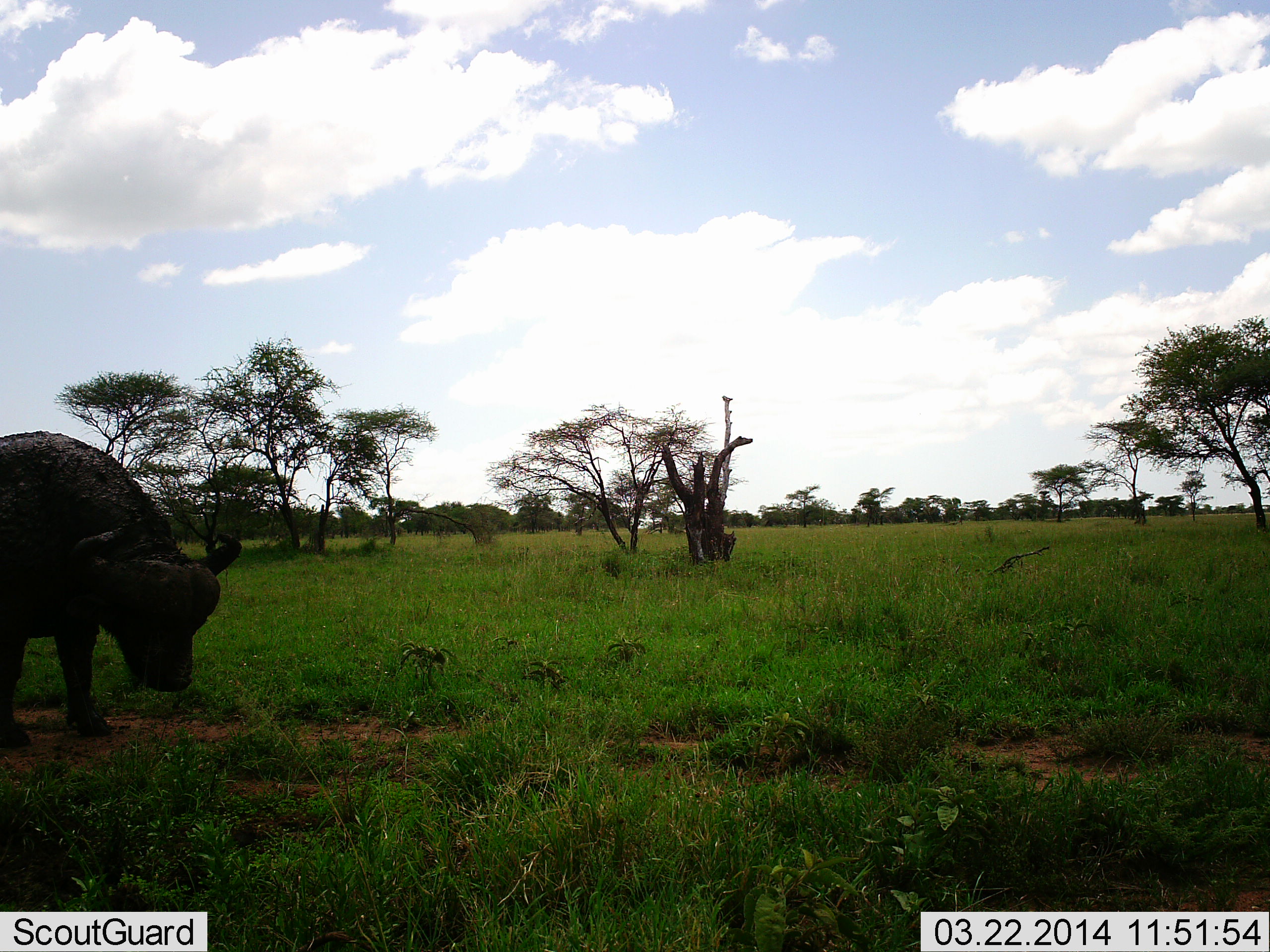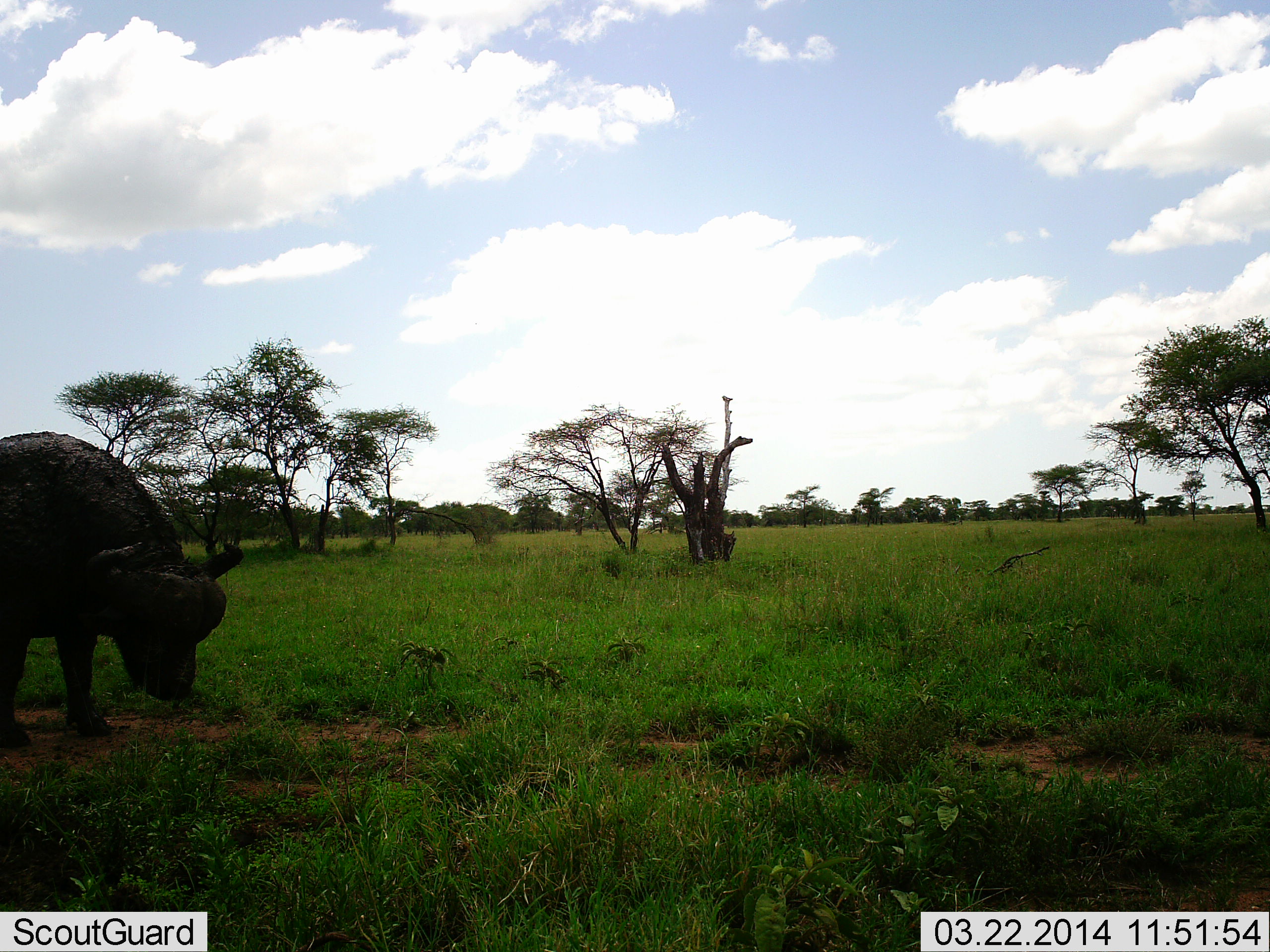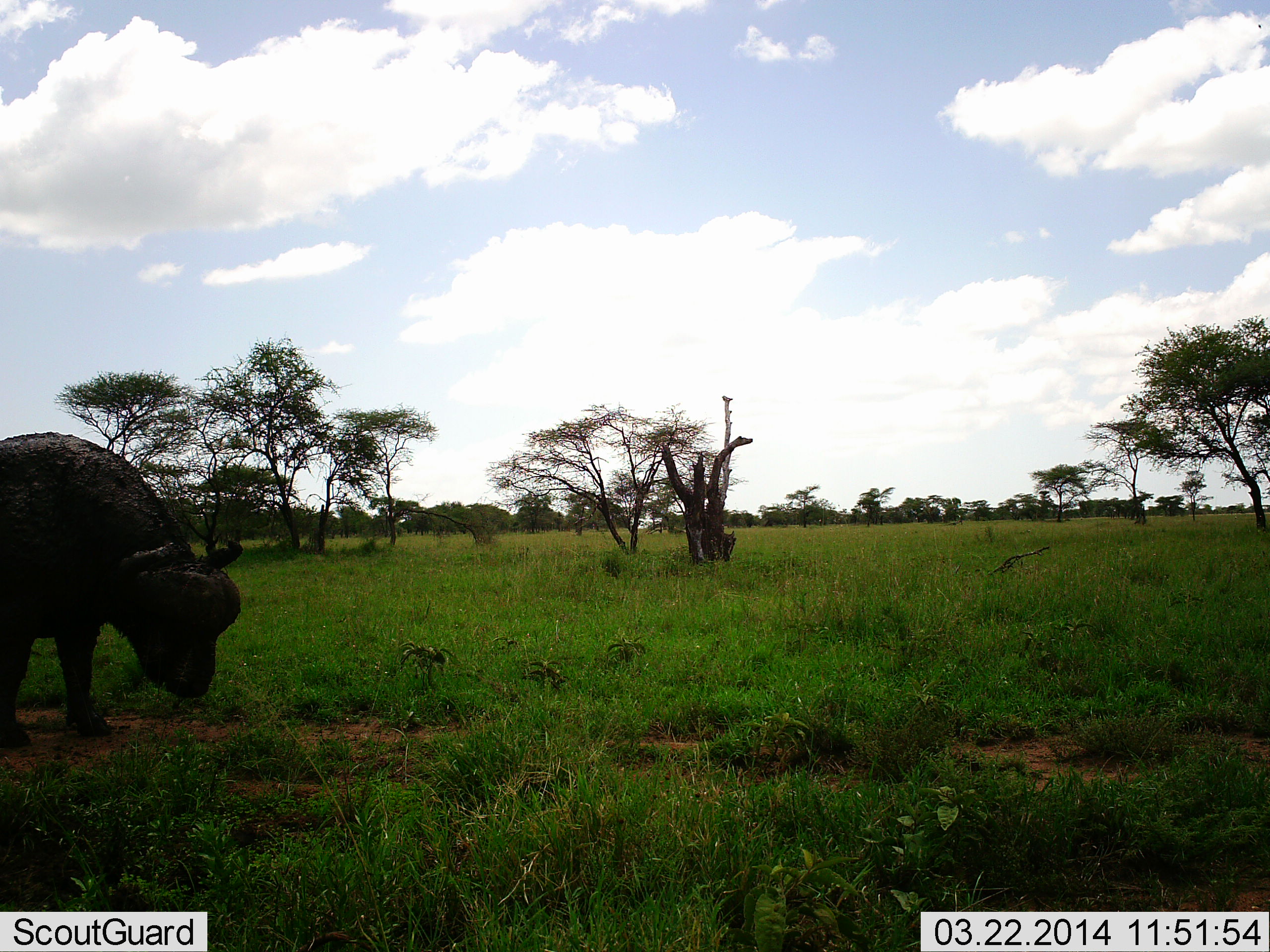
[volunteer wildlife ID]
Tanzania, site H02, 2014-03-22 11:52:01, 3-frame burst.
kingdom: Animalia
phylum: Chordata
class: Mammalia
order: Artiodactyla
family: Bovidae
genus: Syncerus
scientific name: Syncerus caffer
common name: cape buffalo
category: buffalo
Buffalo (cape buffalo) (Syncerus caffer), count 1. Behavior (volunteer vote fractions): standing 40%, resting 0%, moving 0%, interacting 0%. Young present (vote fraction): 0%. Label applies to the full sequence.